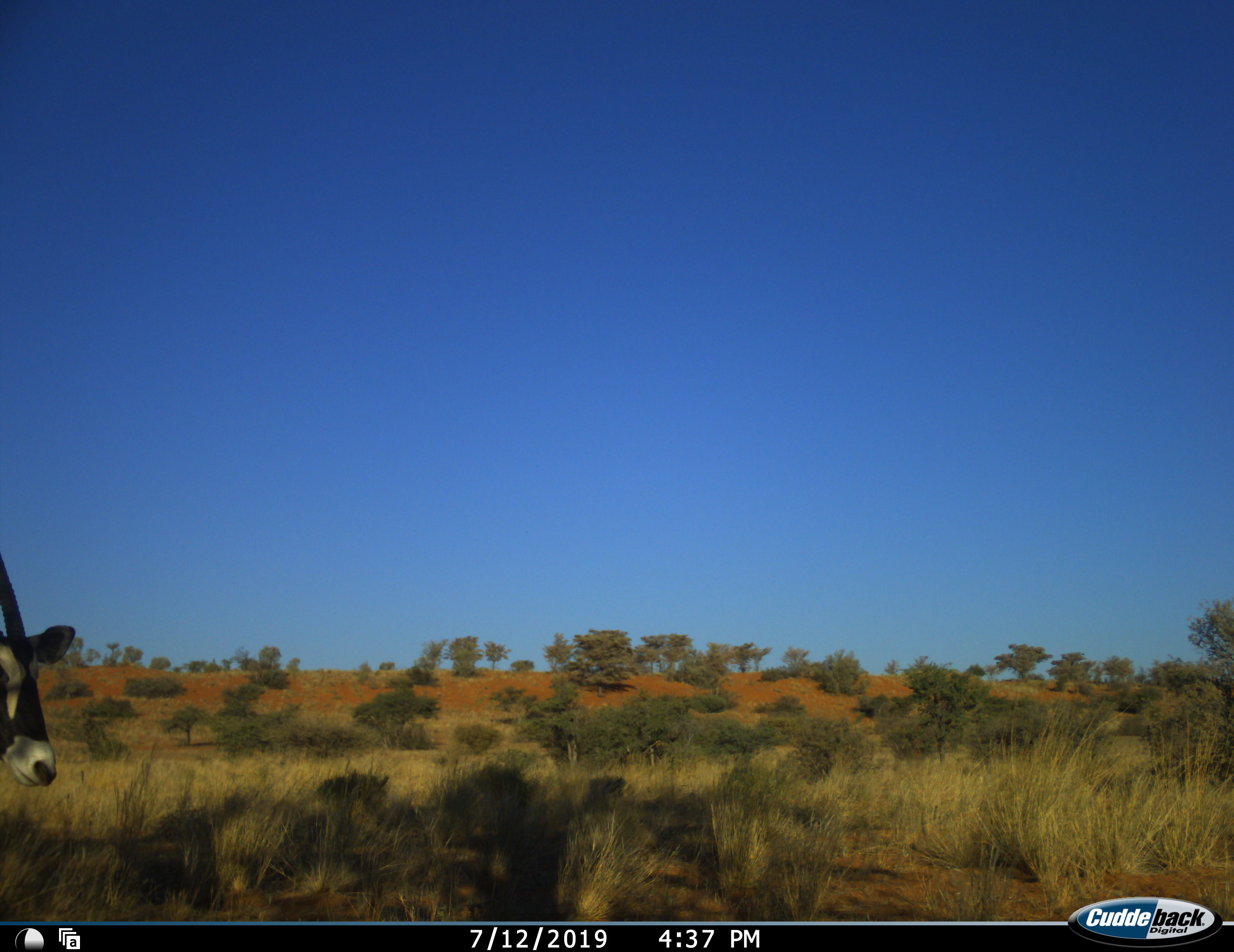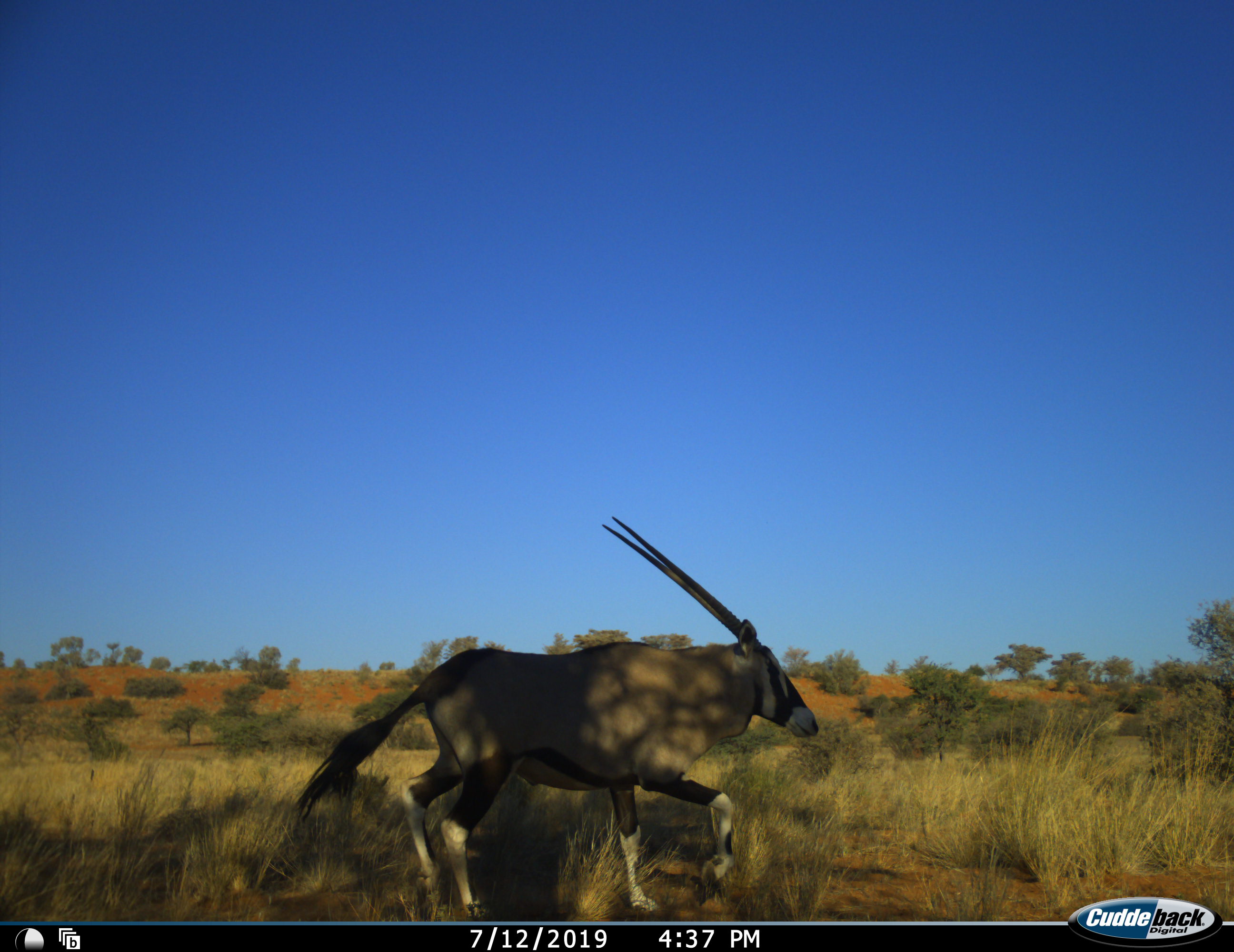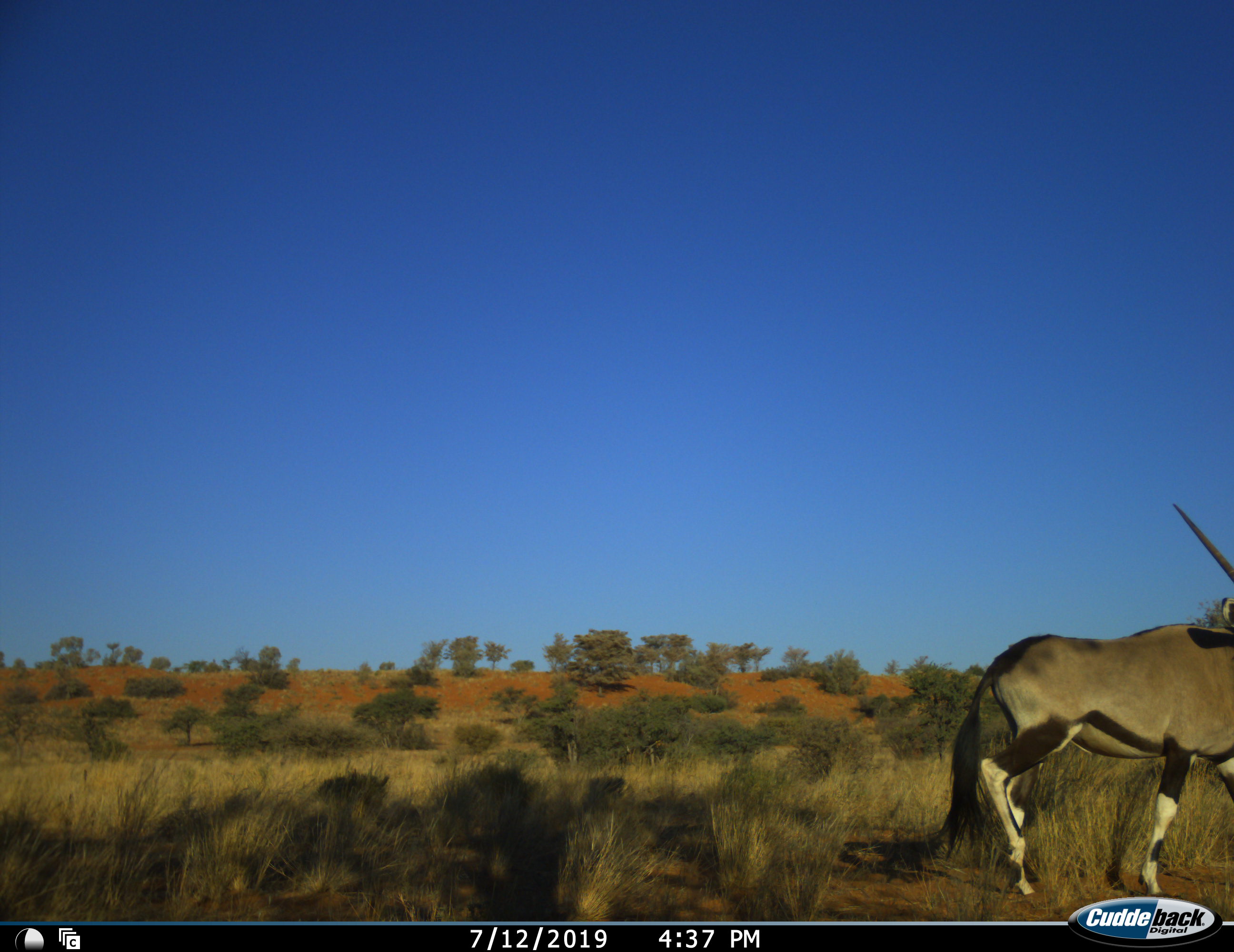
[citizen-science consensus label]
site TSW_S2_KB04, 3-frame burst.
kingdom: Animalia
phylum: Chordata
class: Mammalia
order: Artiodactyla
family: Bovidae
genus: Oryx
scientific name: Oryx gazella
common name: gemsbok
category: oryx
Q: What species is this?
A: Oryx (gemsbok) (Oryx gazella).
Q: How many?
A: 1.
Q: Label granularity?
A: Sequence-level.